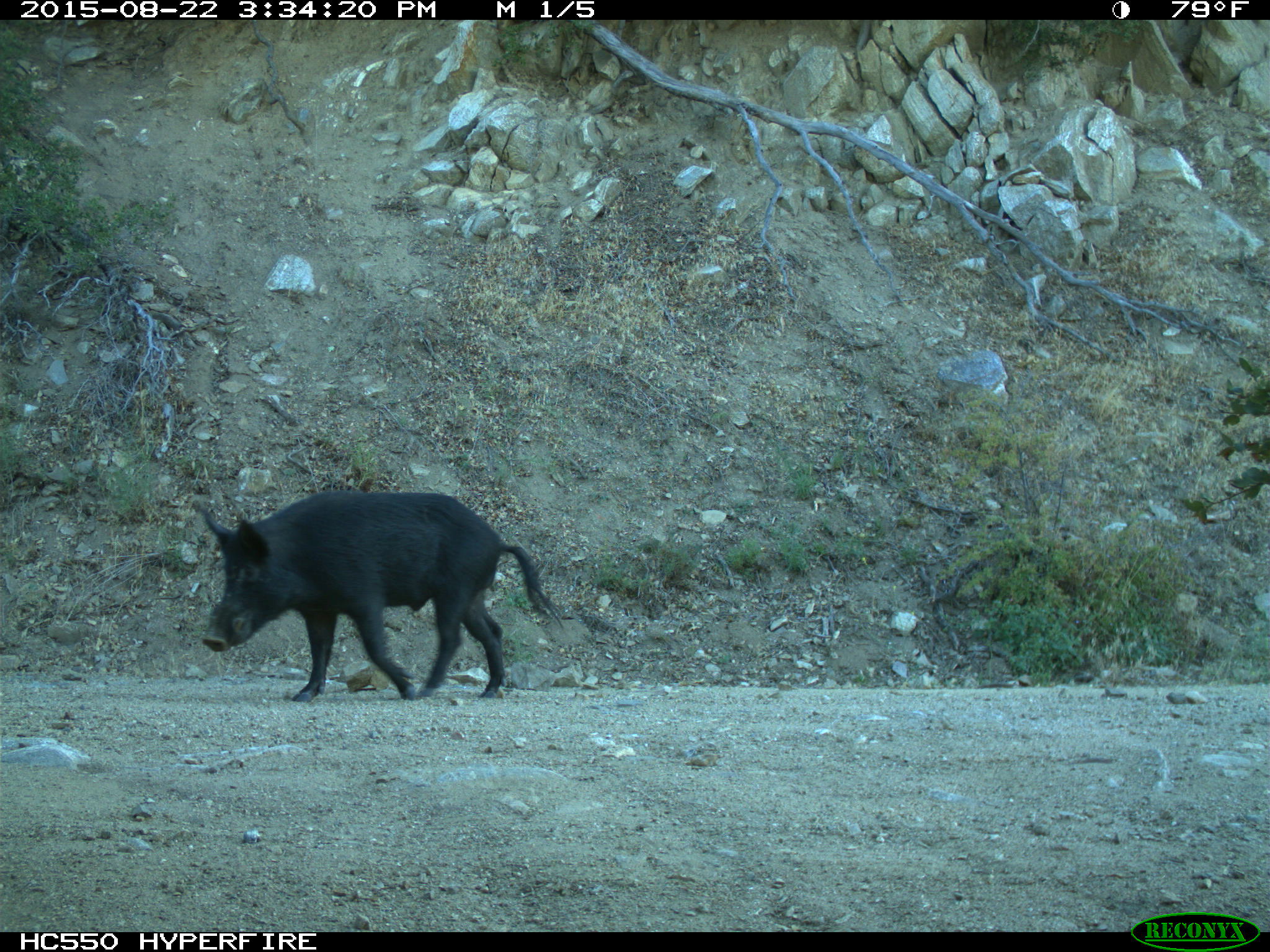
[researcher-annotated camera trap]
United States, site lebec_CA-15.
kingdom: Animalia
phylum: Chordata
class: Mammalia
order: Artiodactyla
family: Suidae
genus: Sus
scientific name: Sus scrofa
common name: wild boar